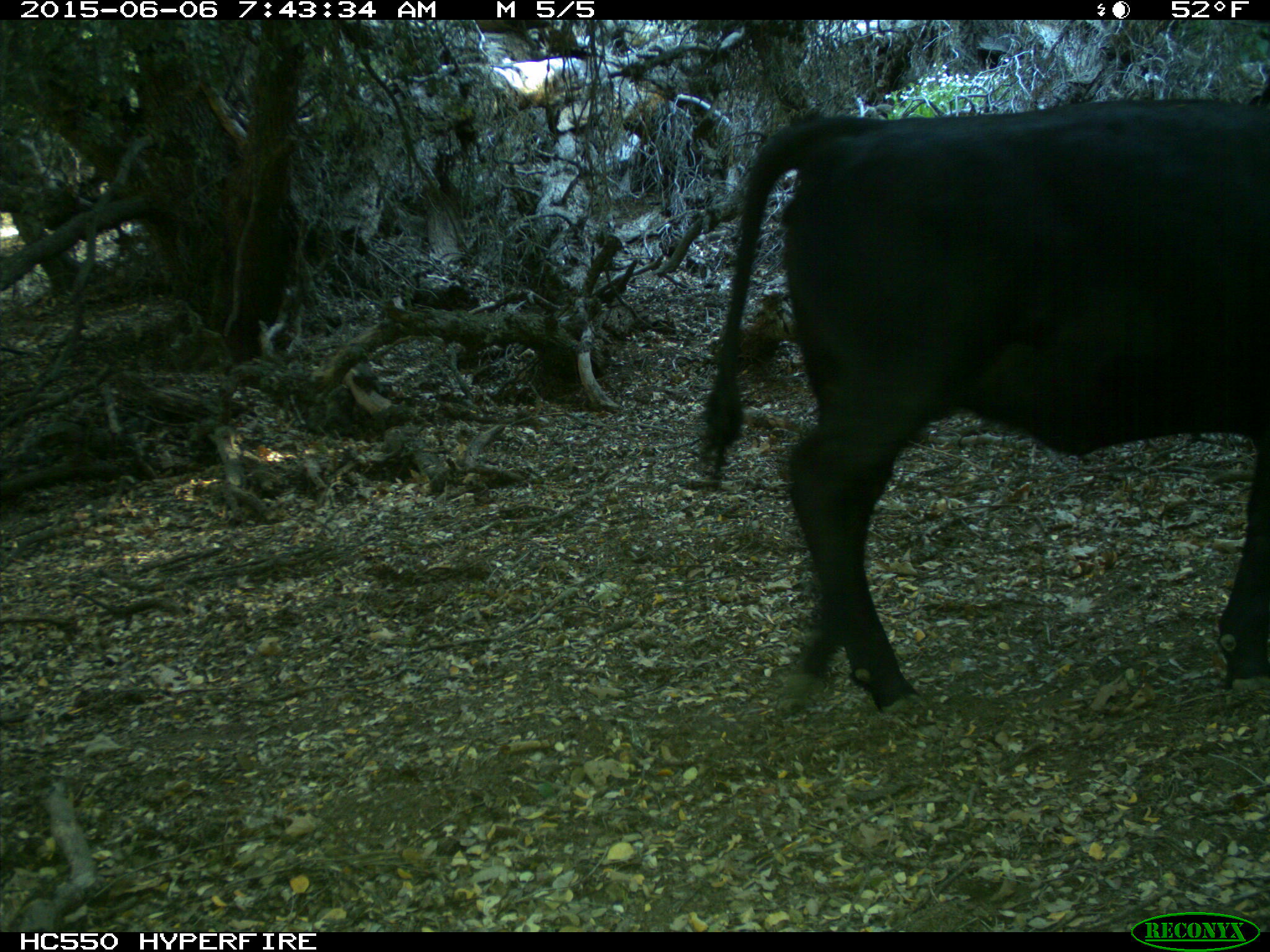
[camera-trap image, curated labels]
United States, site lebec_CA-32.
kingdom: Animalia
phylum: Chordata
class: Mammalia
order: Artiodactyla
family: Bovidae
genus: Bos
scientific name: Bos taurus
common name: domestic cow